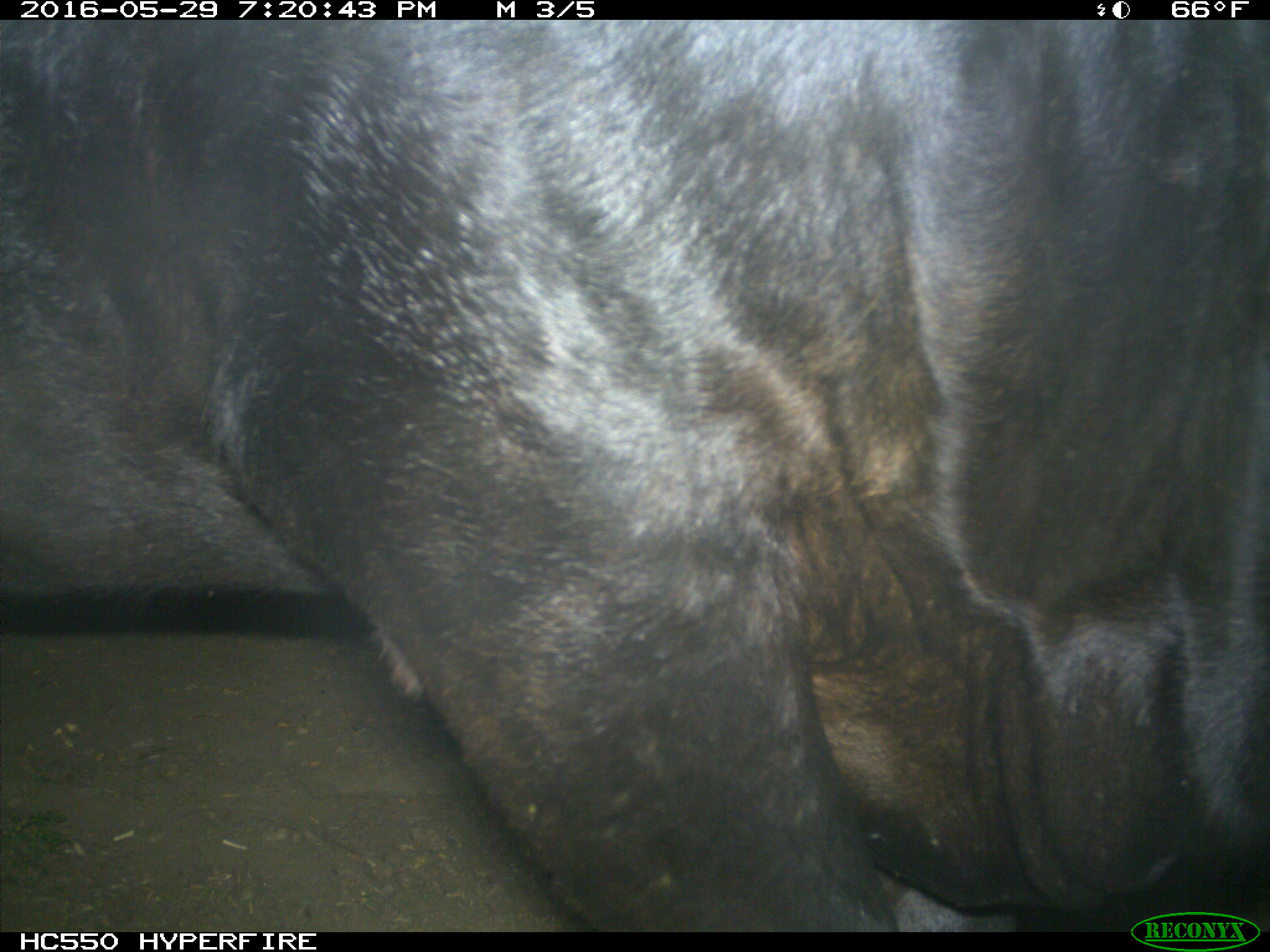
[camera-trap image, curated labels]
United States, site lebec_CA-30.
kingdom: Animalia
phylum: Chordata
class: Mammalia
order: Artiodactyla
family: Bovidae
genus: Bos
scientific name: Bos taurus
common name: domestic cow